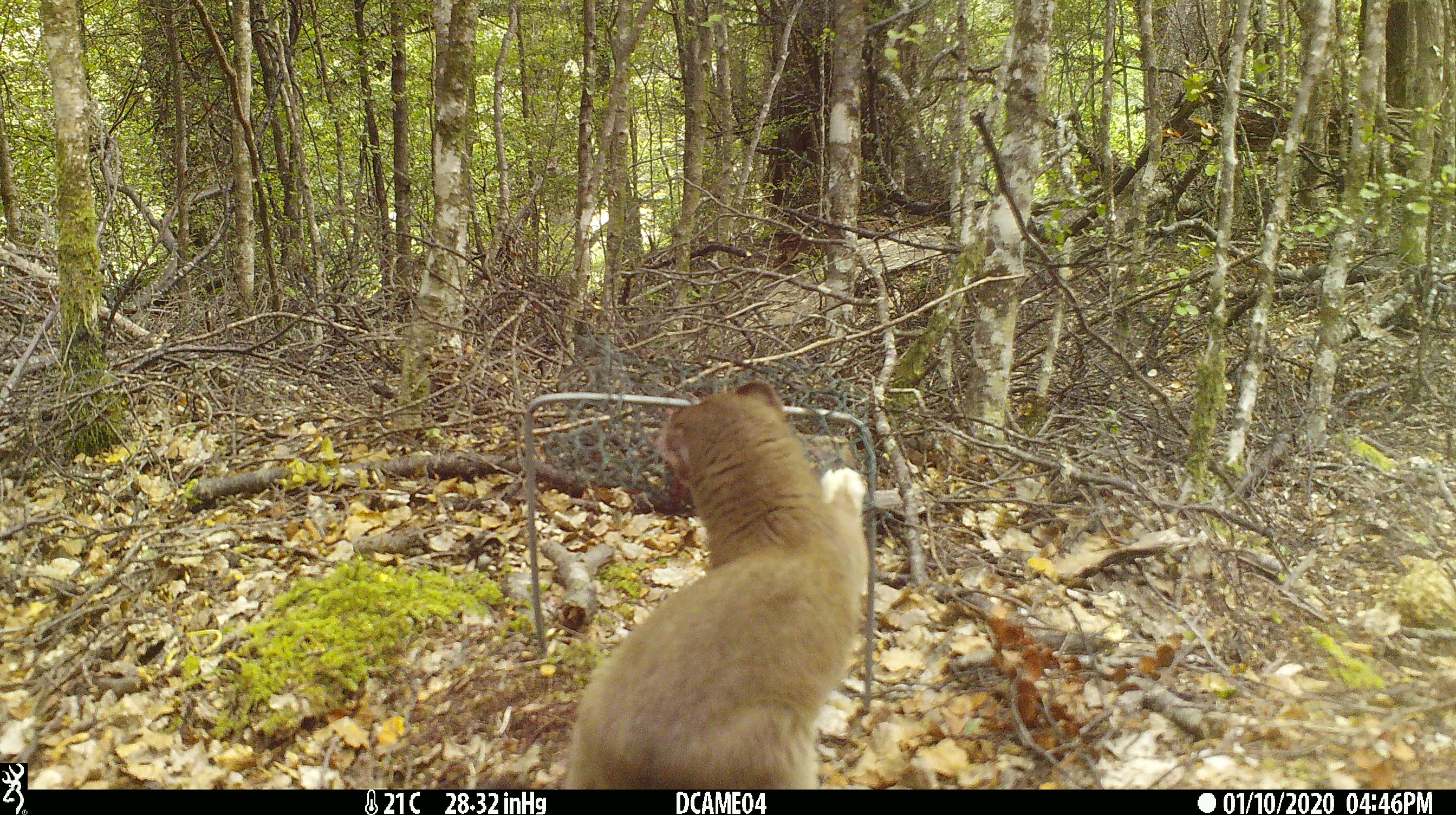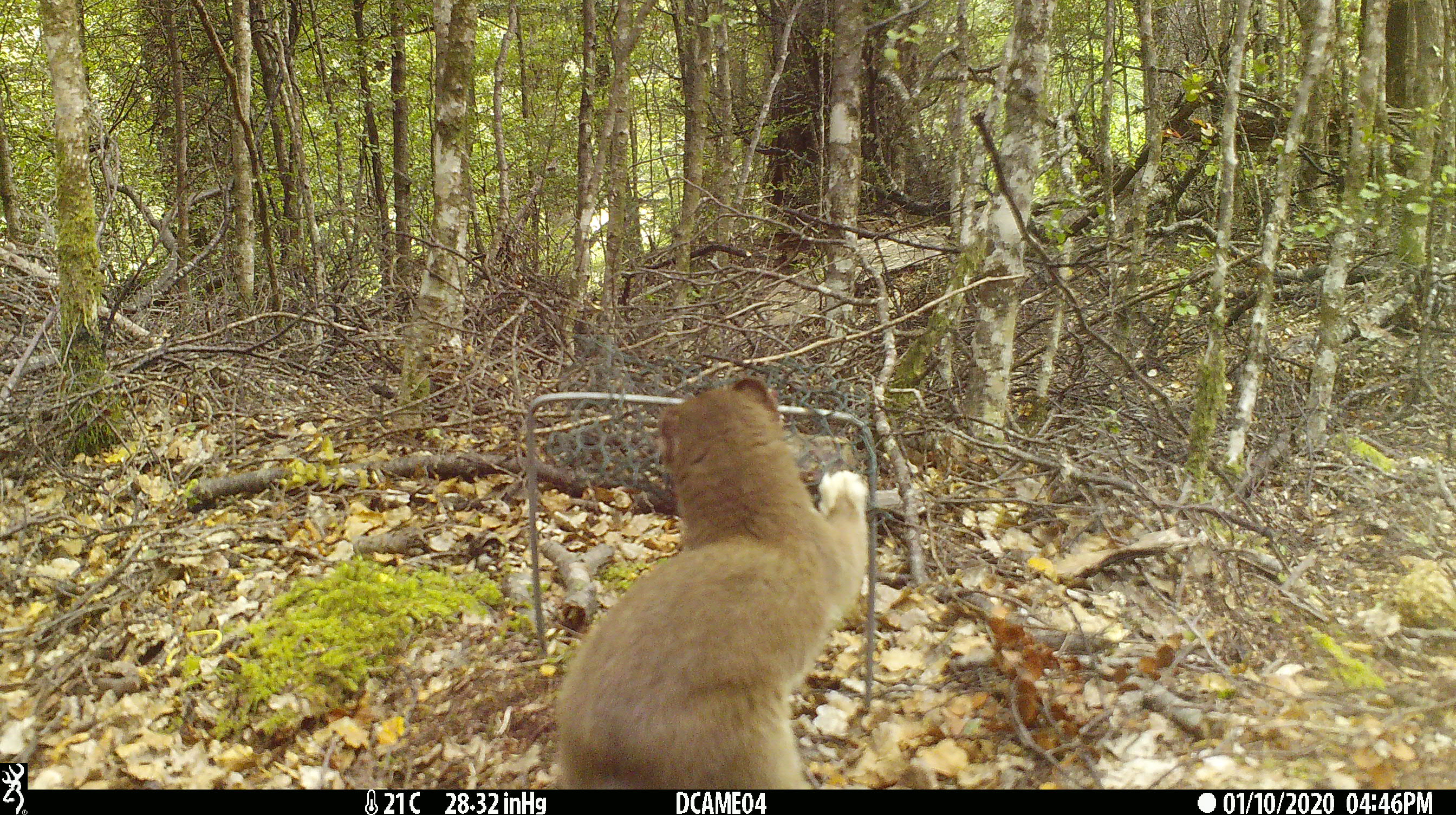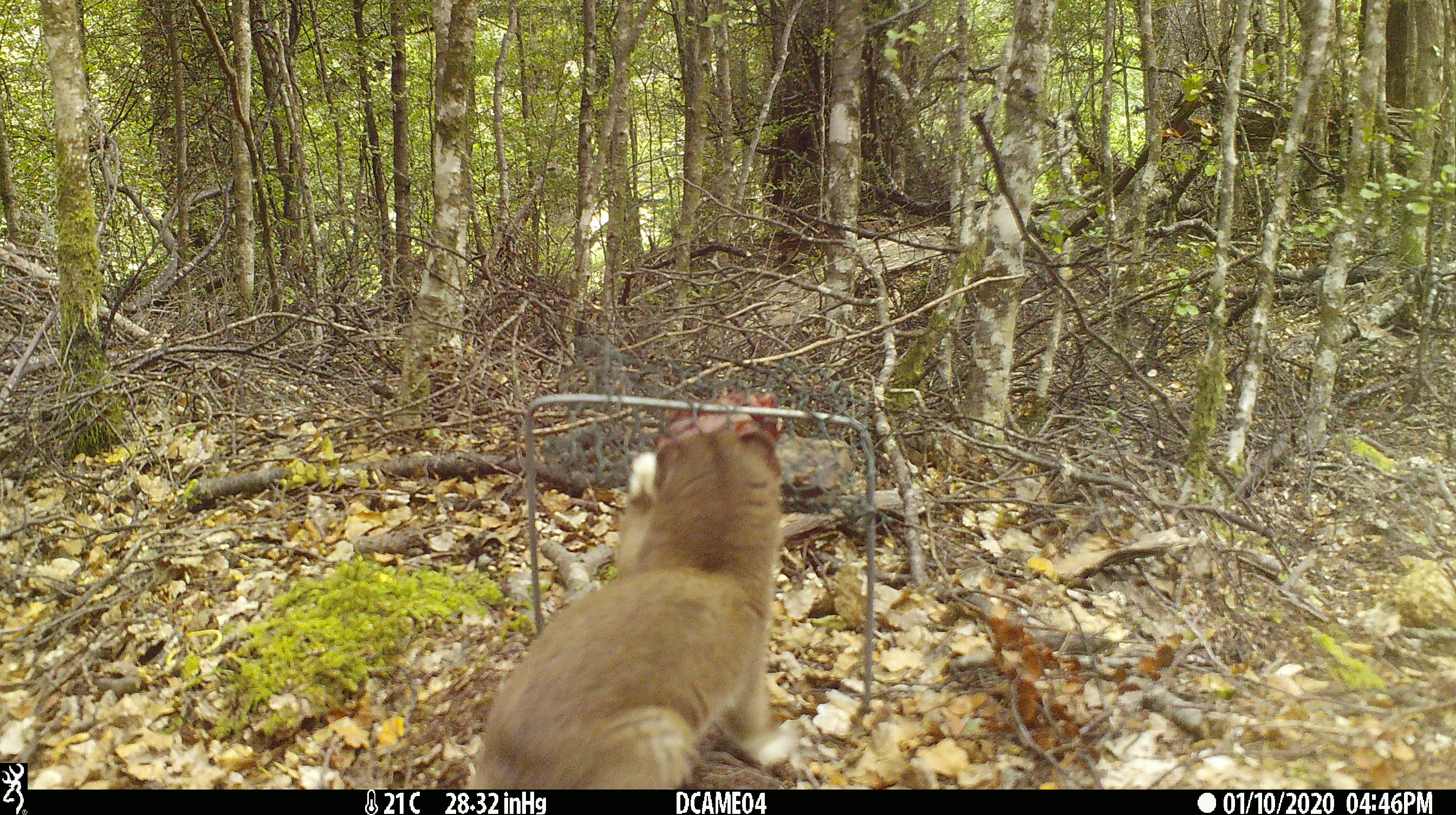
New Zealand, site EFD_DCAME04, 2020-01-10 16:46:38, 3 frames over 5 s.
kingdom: Animalia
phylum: Chordata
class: Mammalia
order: Carnivora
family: Mustelidae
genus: Mustela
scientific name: Mustela erminea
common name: stoat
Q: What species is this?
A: Stoat (Mustela erminea).